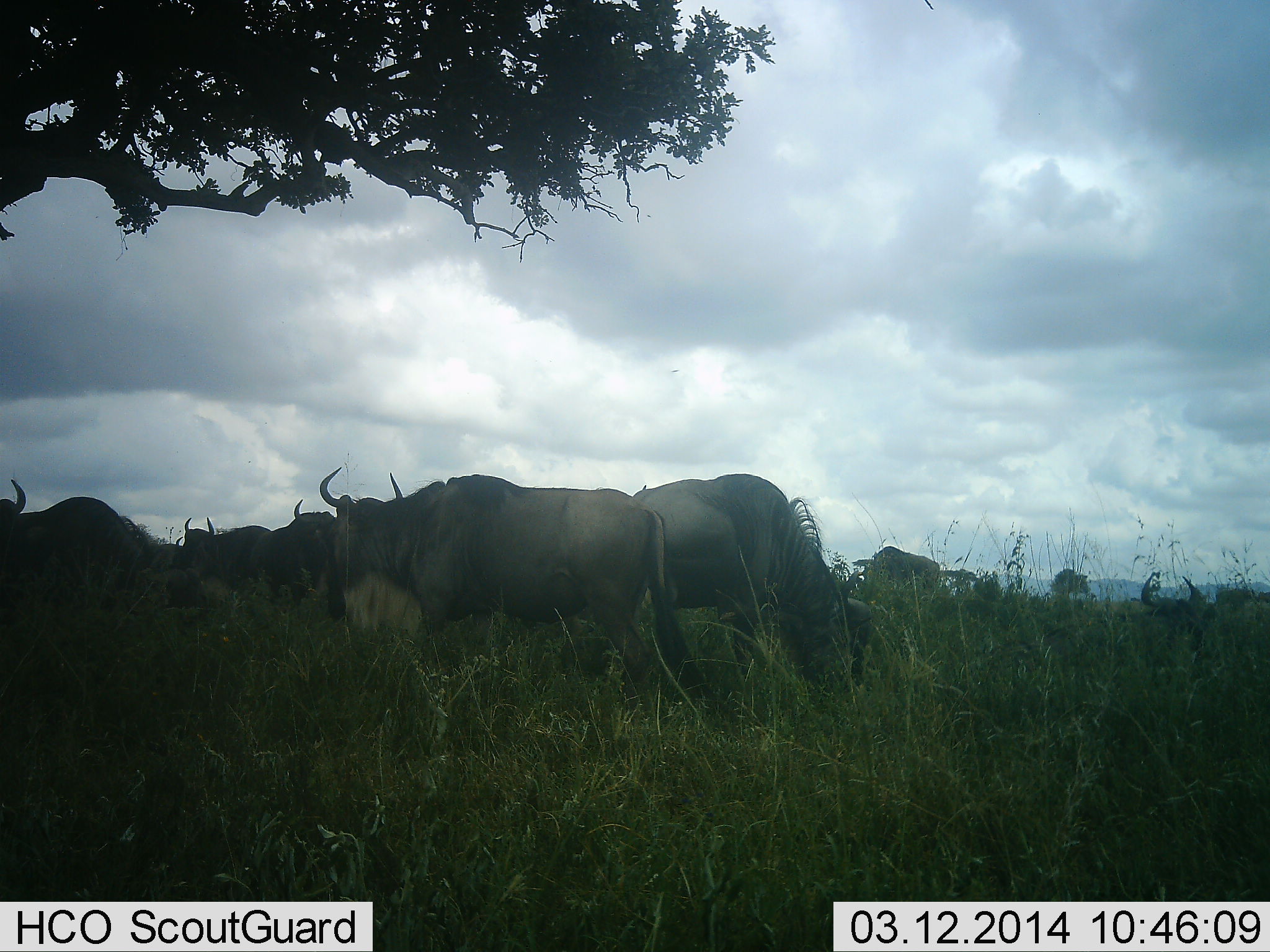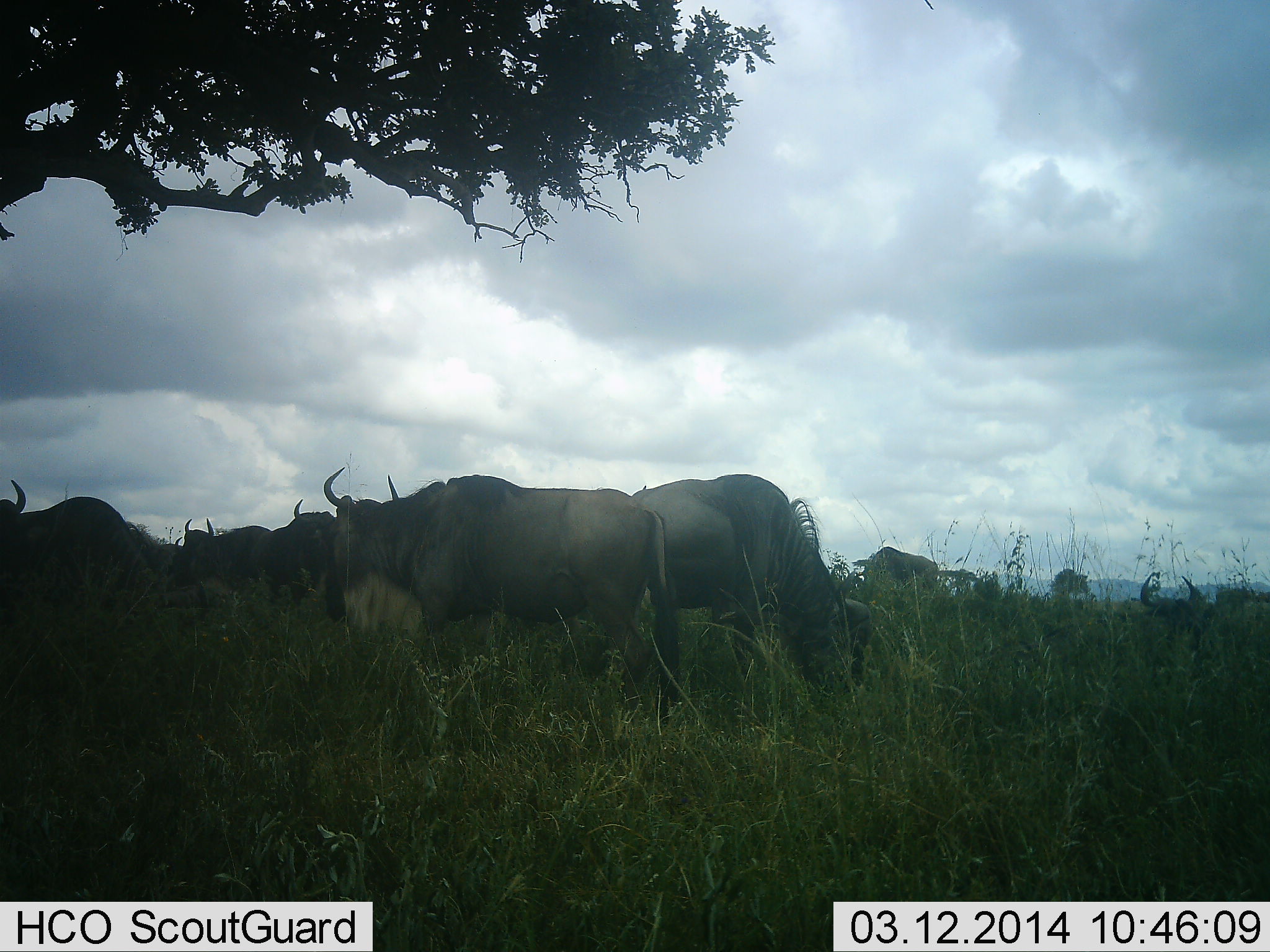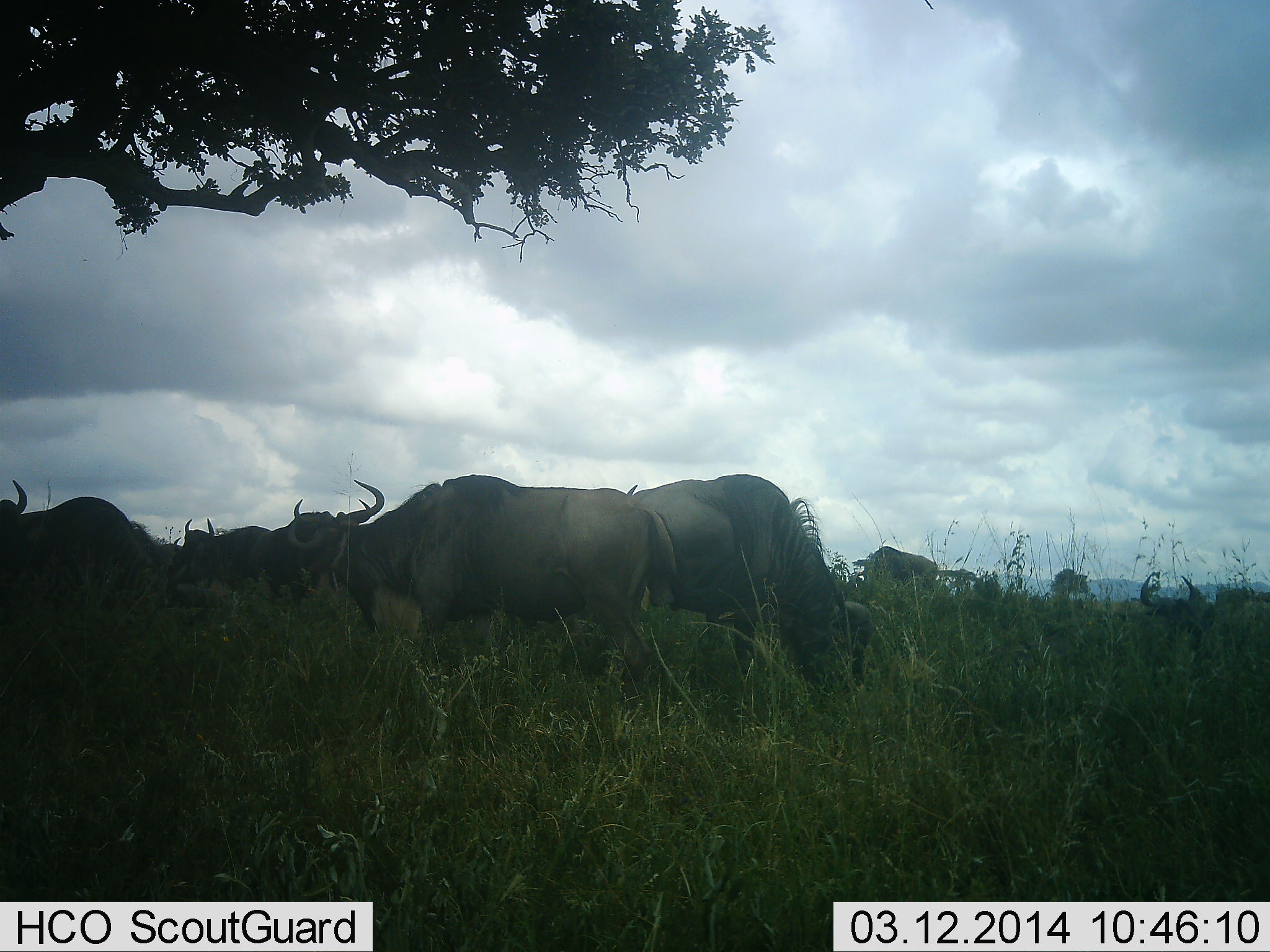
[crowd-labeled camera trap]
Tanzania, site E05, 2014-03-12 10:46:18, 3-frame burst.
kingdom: Animalia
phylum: Chordata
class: Mammalia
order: Artiodactyla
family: Bovidae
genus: Connochaetes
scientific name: Connochaetes taurinus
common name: blue wildebeest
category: wildebeest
Wildebeest (blue wildebeest) (Connochaetes taurinus), count 8. Behavior (volunteer vote fractions): standing 60%, resting 20%, moving 20%, interacting 0%. Young present (vote fraction): 0%. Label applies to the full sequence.